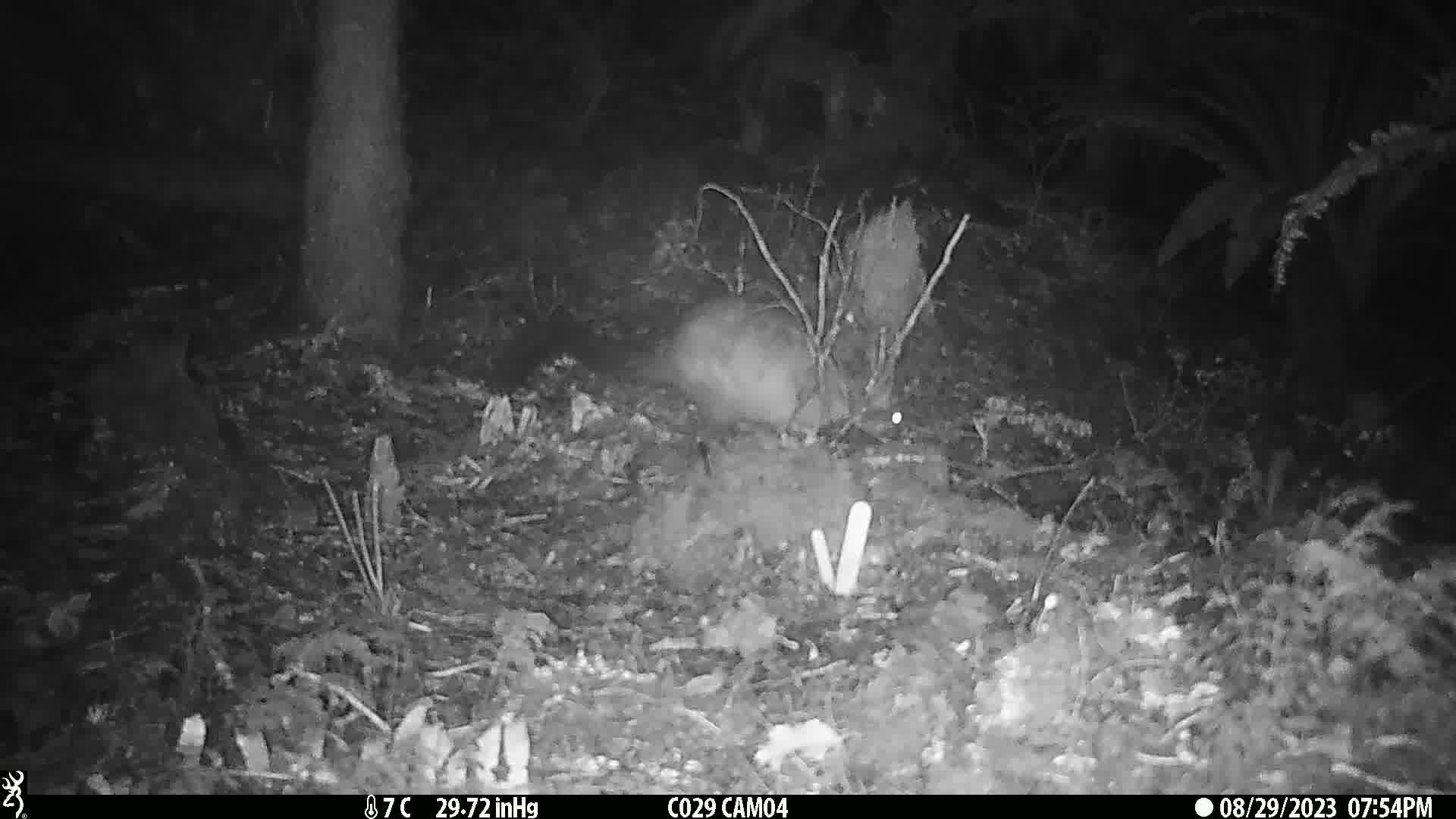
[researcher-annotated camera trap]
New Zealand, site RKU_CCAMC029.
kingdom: Animalia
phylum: Chordata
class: Mammalia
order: Diprotodontia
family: Phalangeridae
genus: Trichosurus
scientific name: Trichosurus vulpecula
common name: common brushtail possum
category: possum